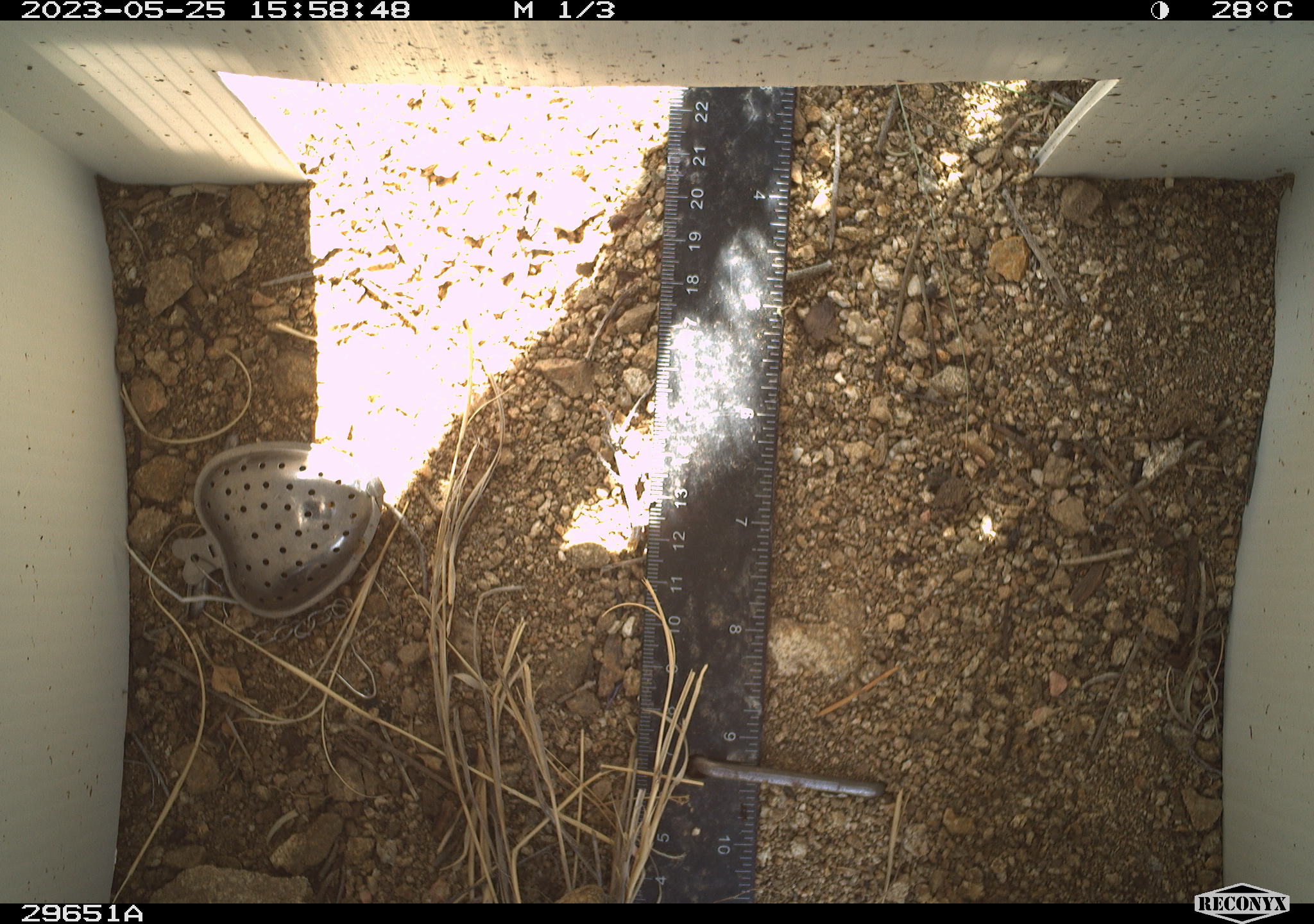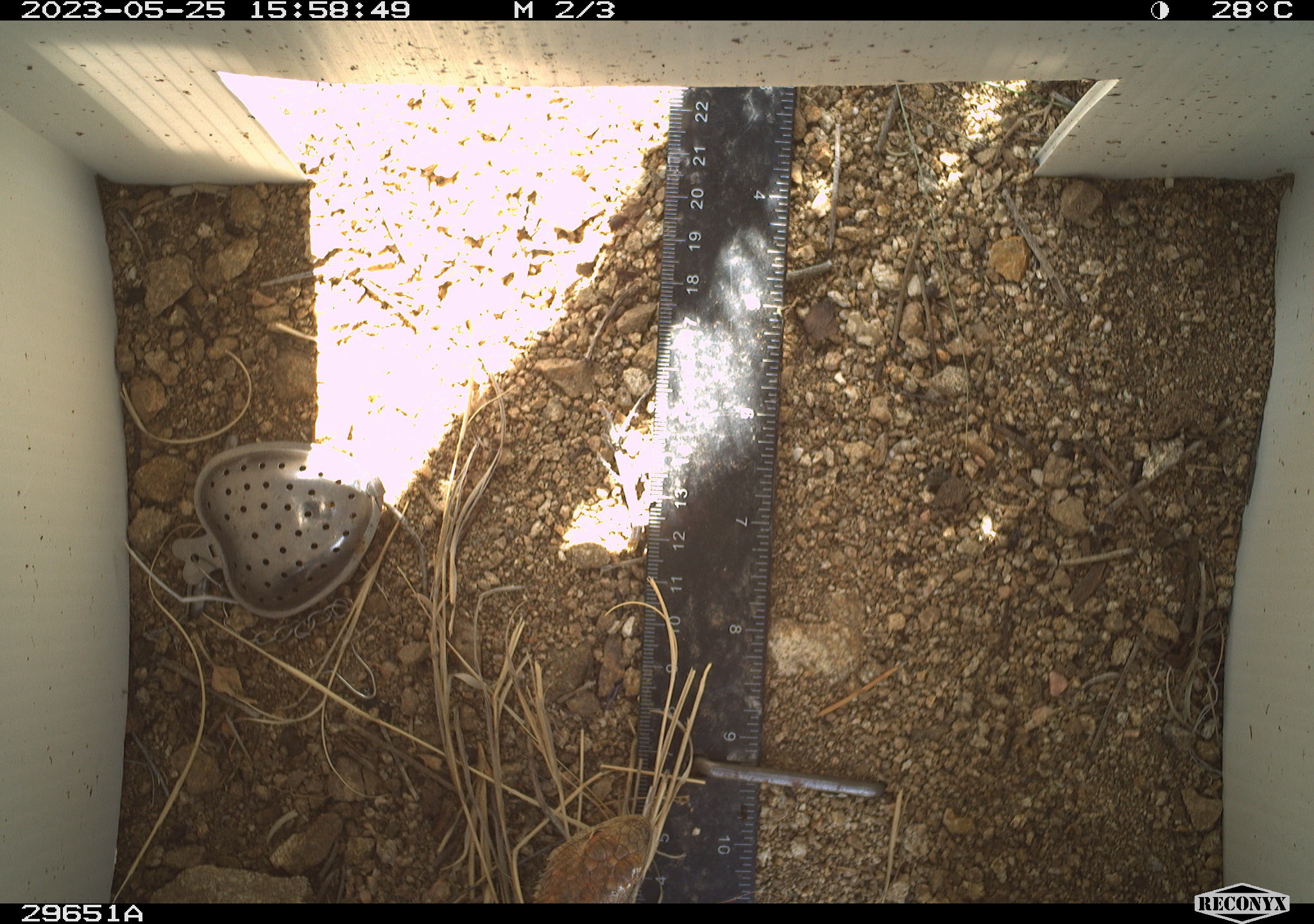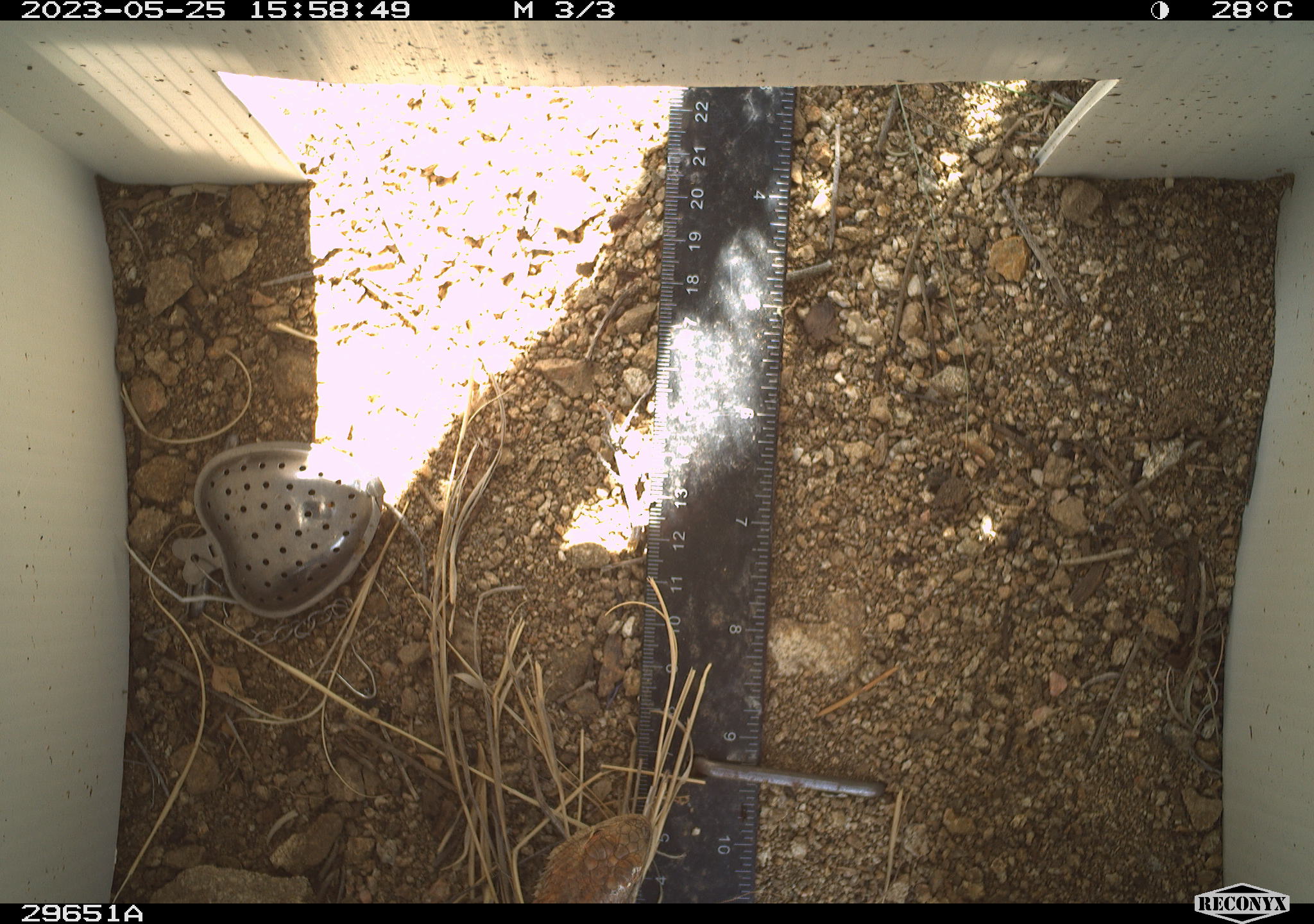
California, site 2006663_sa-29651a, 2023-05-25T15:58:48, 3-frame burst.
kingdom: Animalia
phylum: Chordata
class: Reptilia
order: Squamata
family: Phrynosomatidae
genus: Sceloporus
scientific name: Sceloporus uniformis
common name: yellow-backed spiny lizard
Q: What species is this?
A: Yellow-backed spiny lizard (Sceloporus uniformis).